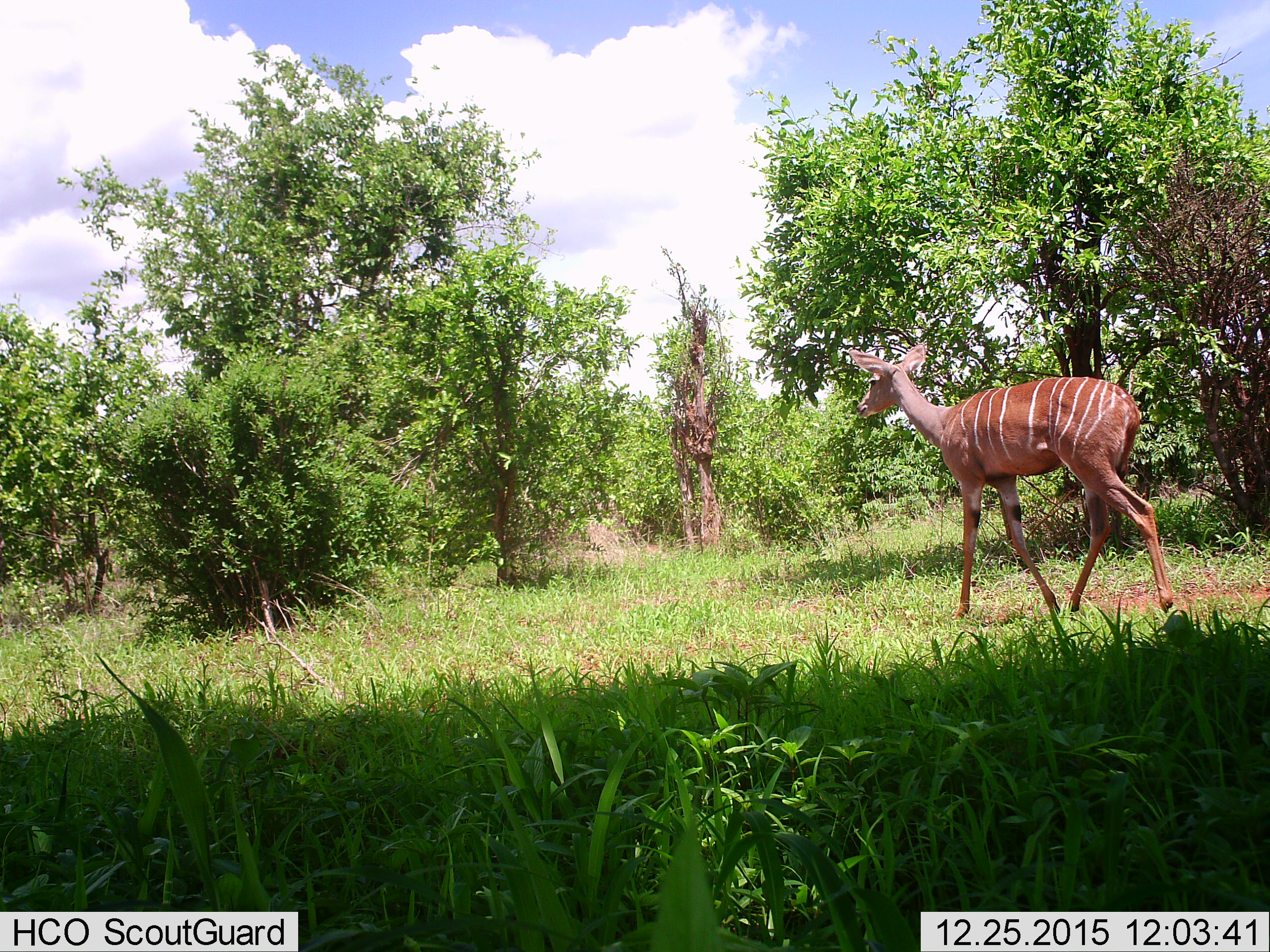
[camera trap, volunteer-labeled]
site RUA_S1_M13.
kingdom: Animalia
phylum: Chordata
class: Mammalia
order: Artiodactyla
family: Bovidae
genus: Tragelaphus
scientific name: Tragelaphus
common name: kudu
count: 1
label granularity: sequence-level